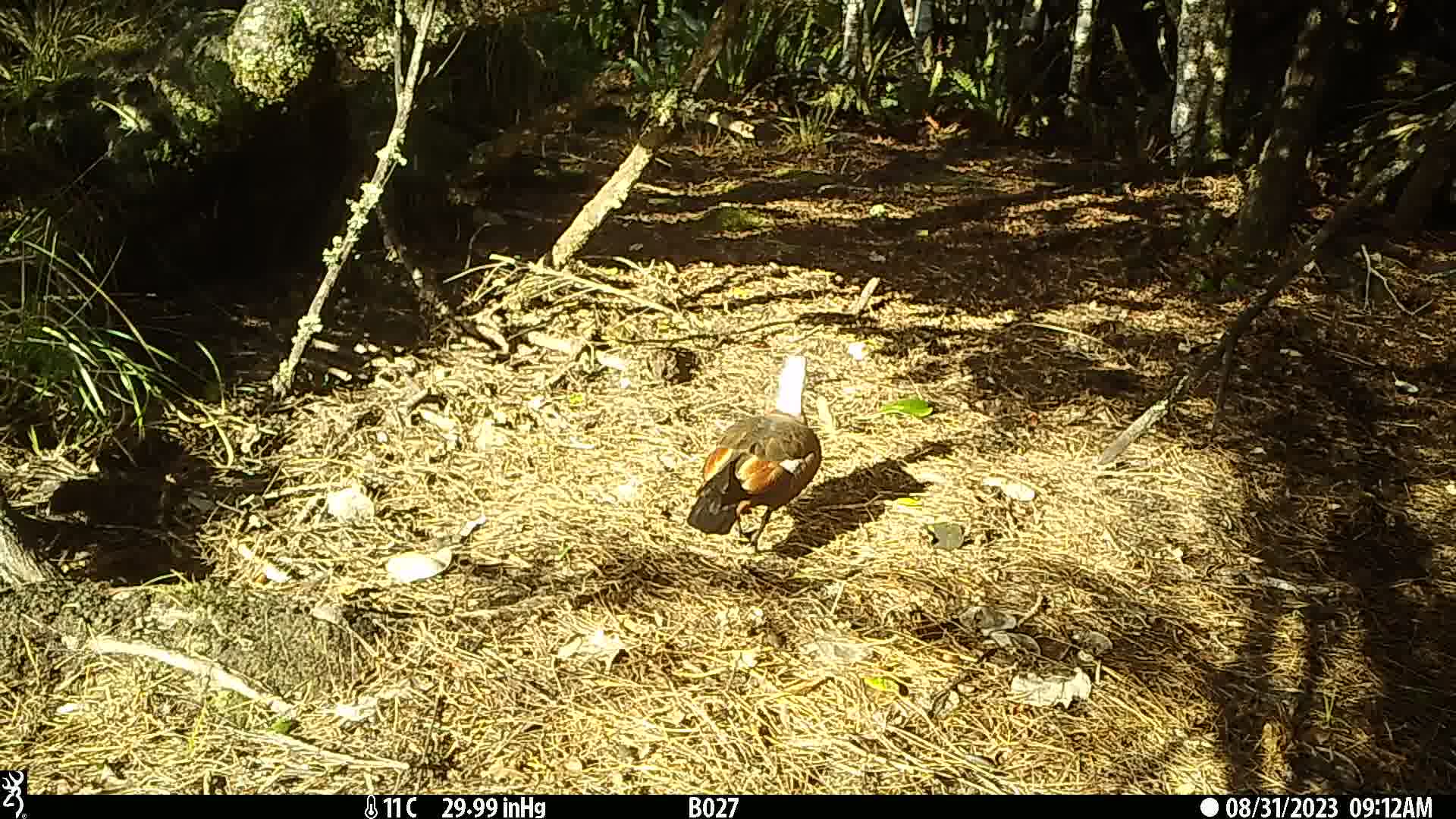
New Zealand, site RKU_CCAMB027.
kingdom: Animalia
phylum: Chordata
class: Aves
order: Anseriformes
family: Anatidae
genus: Tadorna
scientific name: Tadorna variegata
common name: paradise shelduck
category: paradise duck